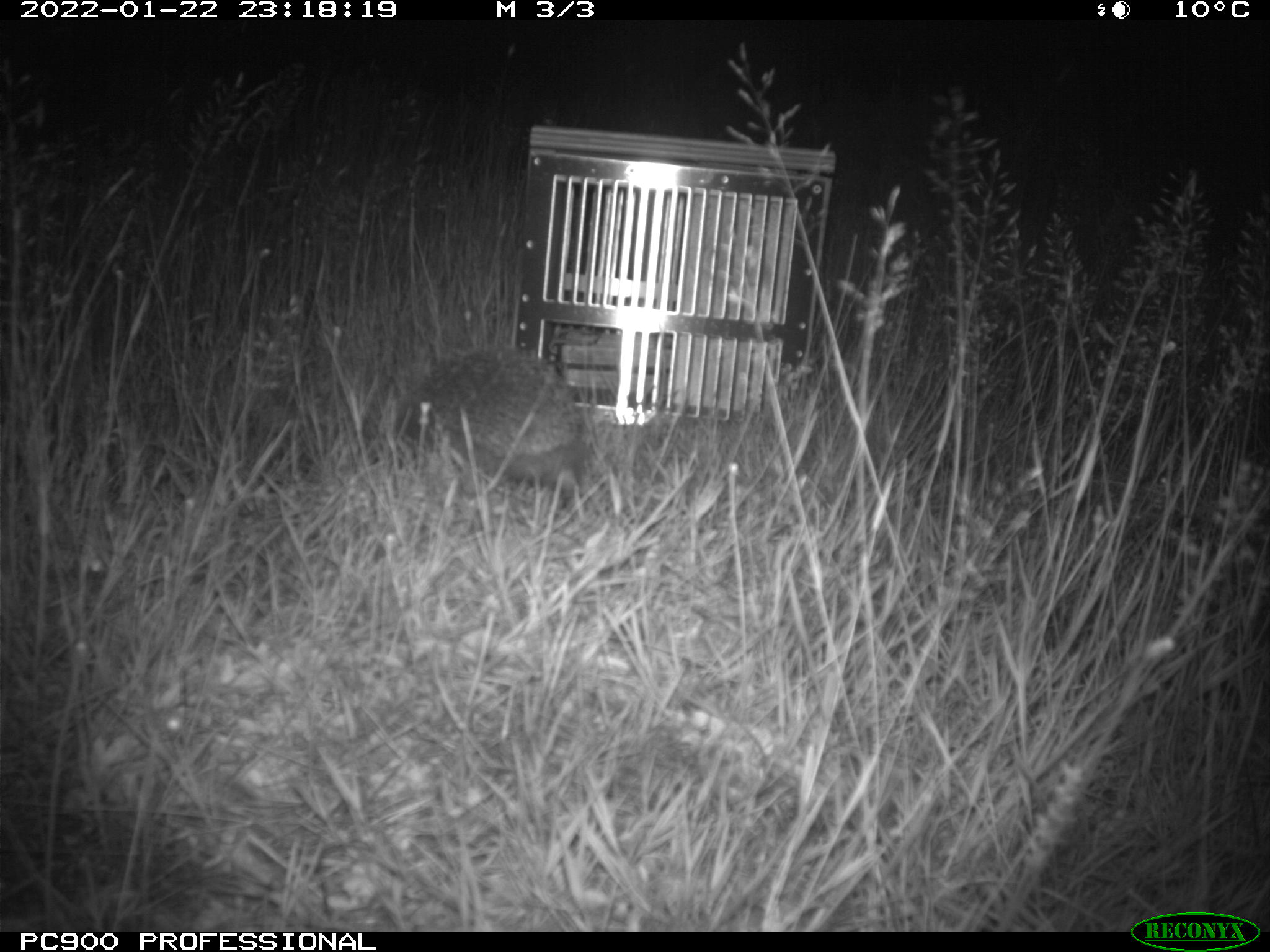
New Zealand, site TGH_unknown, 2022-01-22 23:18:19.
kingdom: Animalia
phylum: Chordata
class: Mammalia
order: Eulipotyphla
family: Erinaceidae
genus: Erinaceus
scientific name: Erinaceus europaeus europaeus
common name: european hedgehog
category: hedgehog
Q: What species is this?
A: Hedgehog (european hedgehog) (Erinaceus europaeus europaeus).